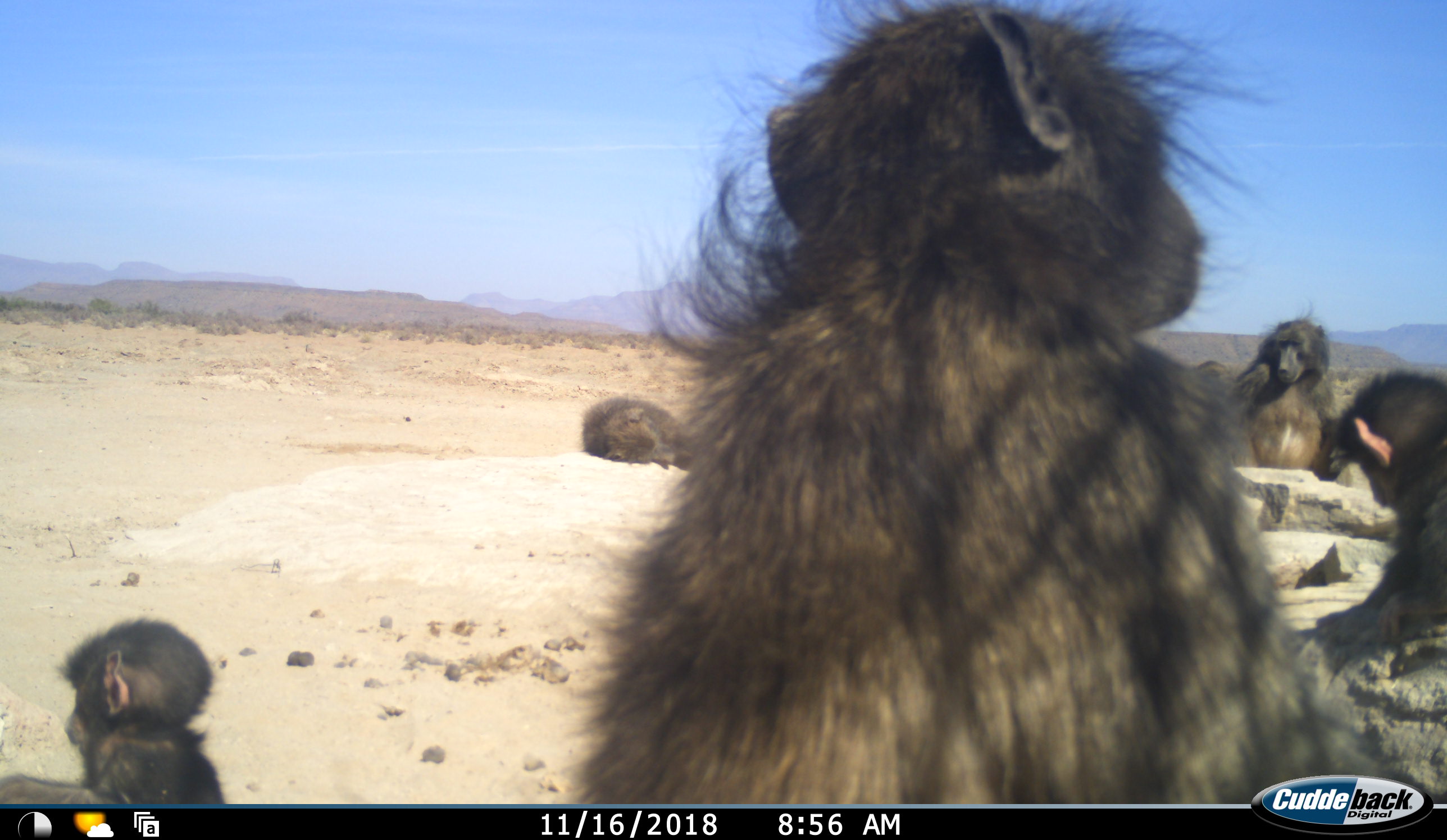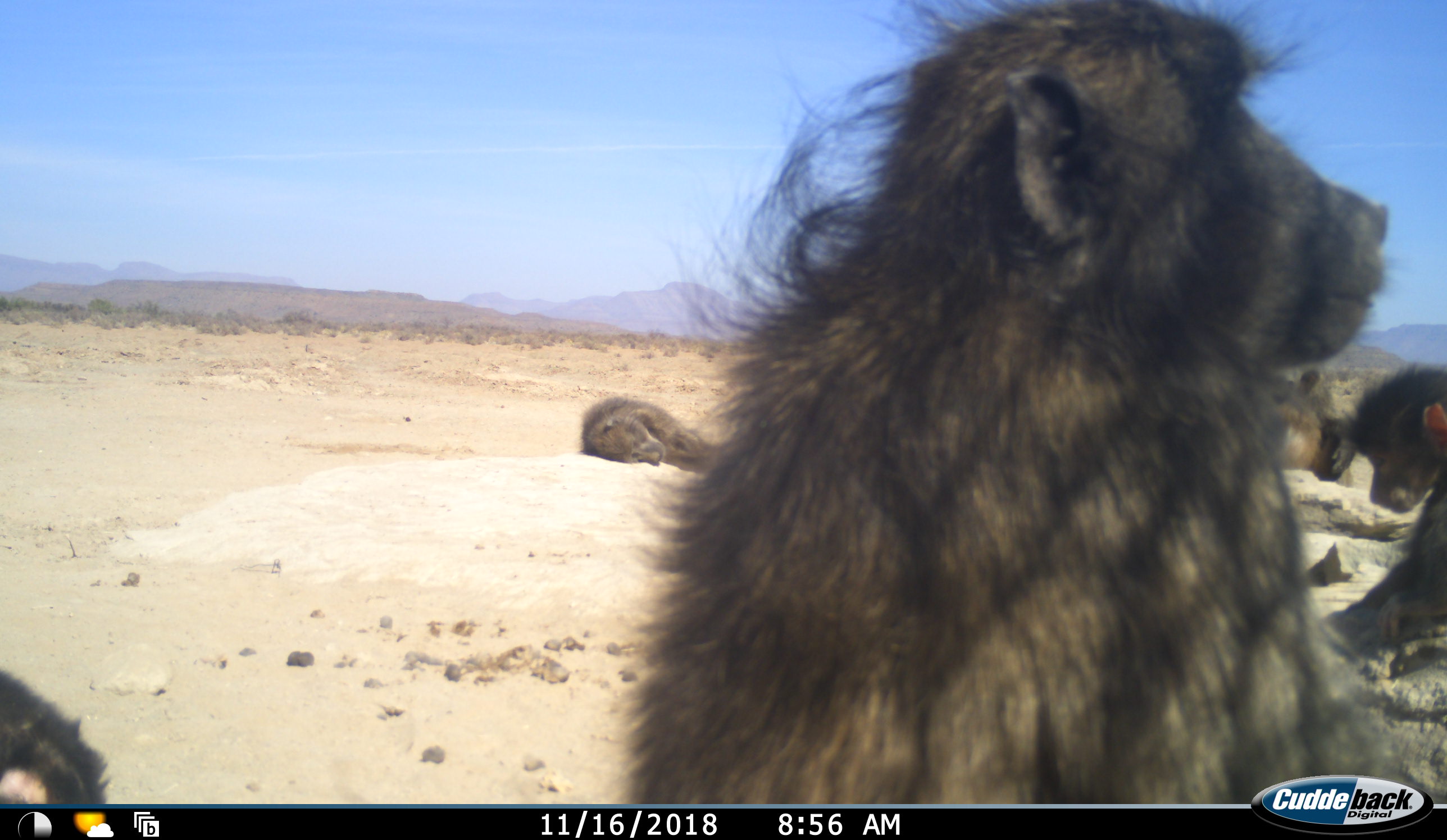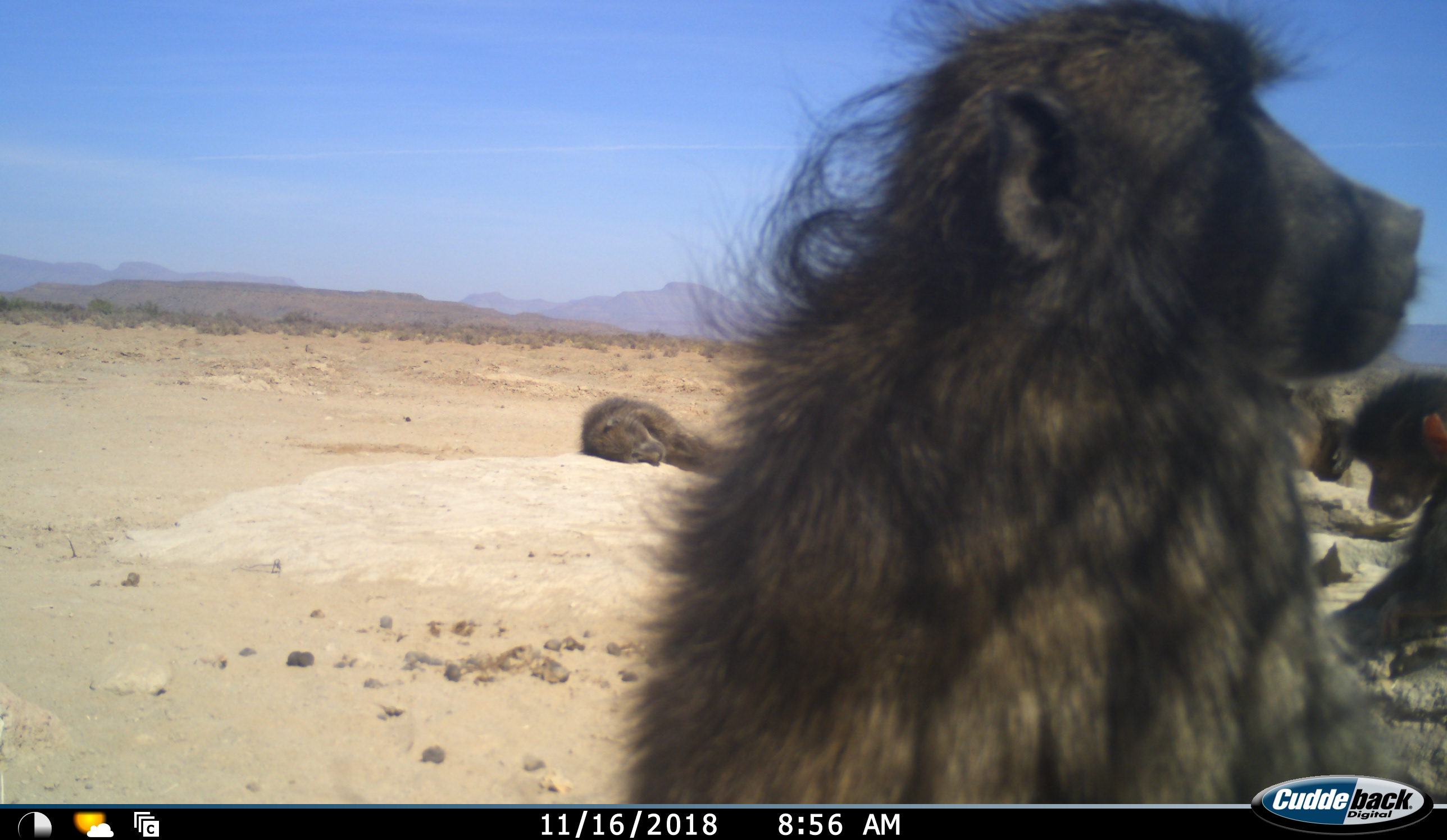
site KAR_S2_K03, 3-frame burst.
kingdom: Animalia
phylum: Chordata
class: Mammalia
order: Primates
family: Cercopithecidae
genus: Papio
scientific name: Papio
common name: baboon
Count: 5.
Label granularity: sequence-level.